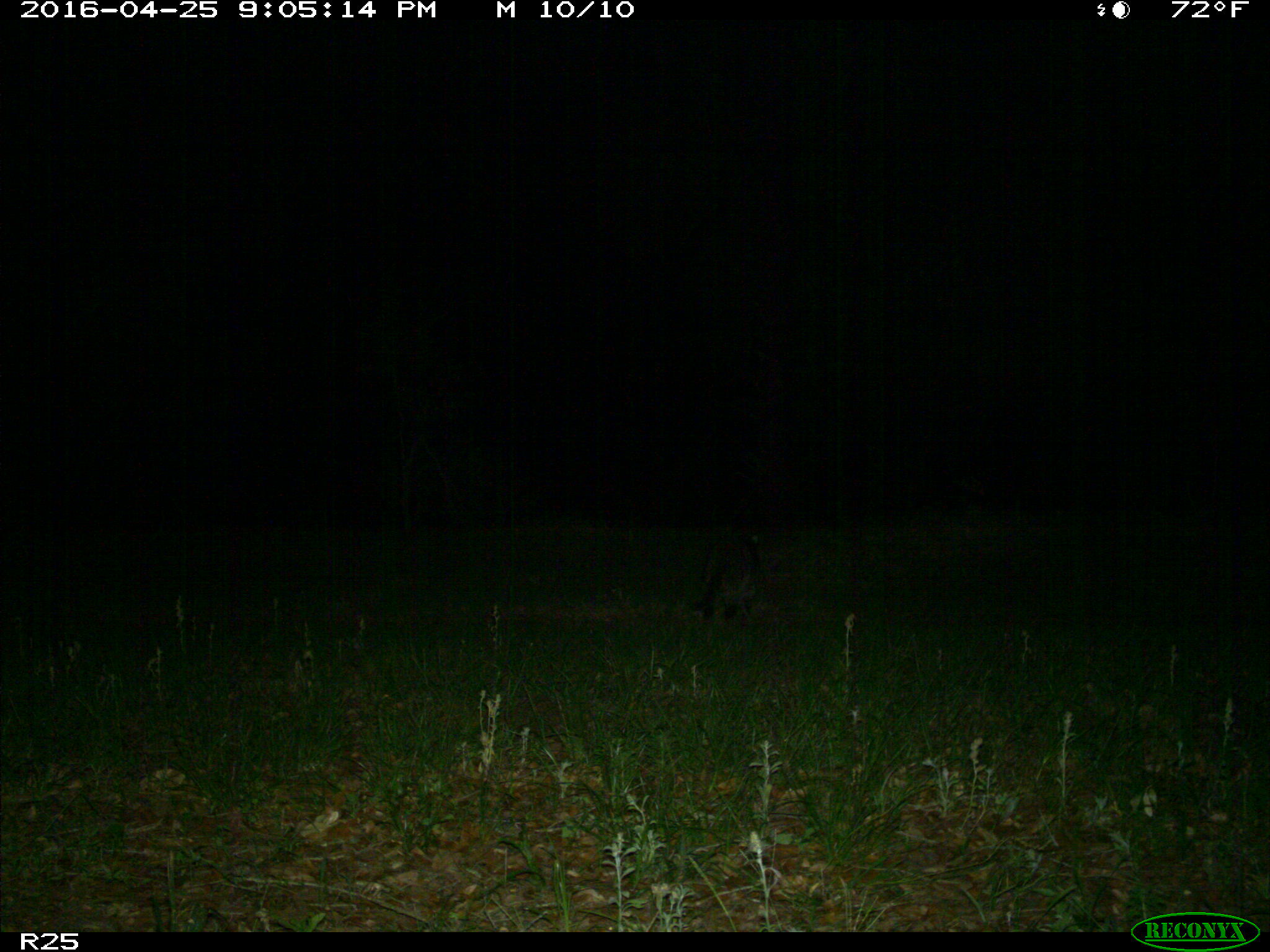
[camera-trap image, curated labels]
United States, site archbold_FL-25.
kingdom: Animalia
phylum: Chordata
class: Mammalia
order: Carnivora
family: Procyonidae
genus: Procyon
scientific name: Procyon lotor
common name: common raccoon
Procyon lotor (common raccoon).